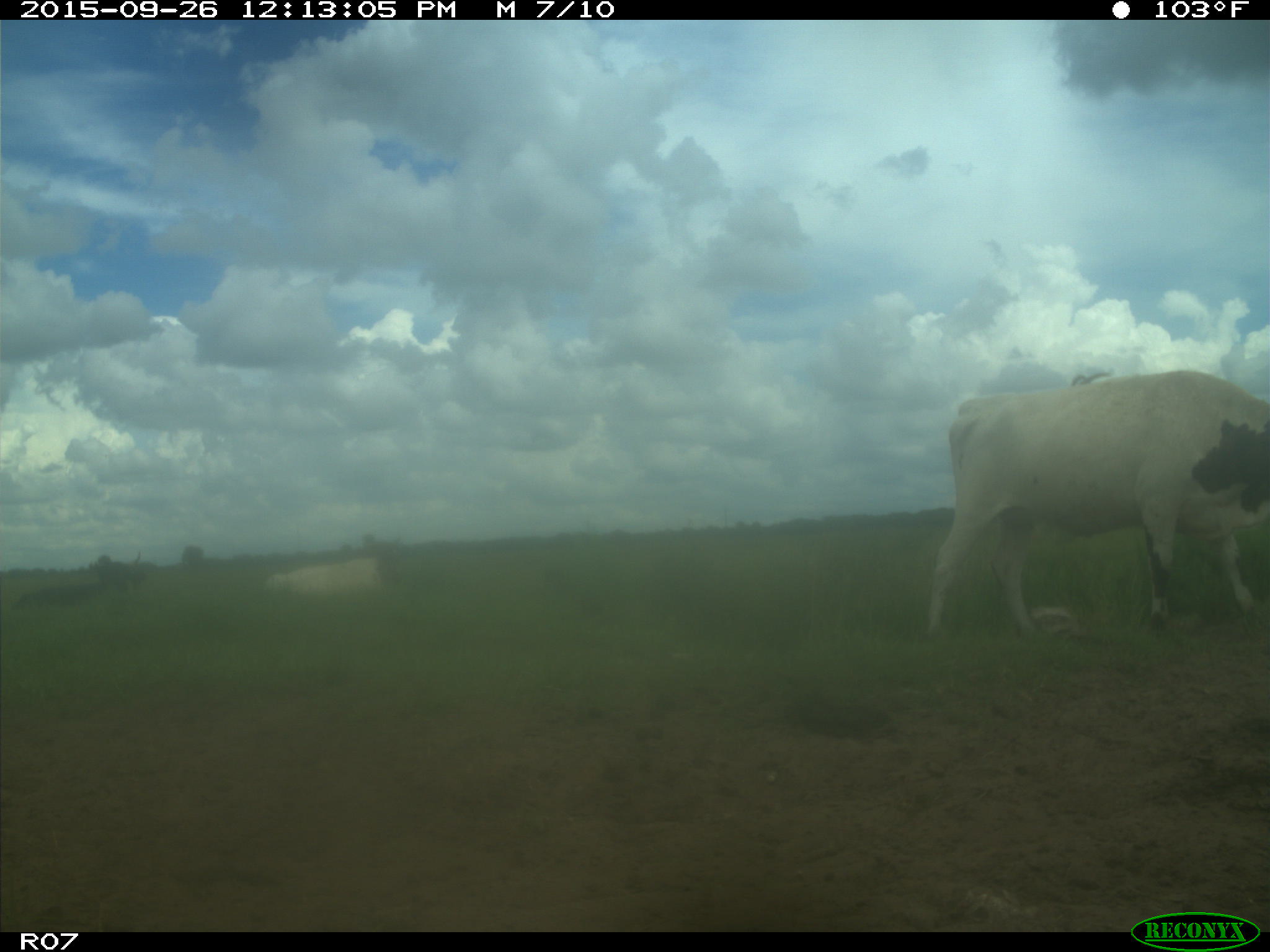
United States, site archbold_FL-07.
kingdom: Animalia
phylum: Chordata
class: Mammalia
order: Artiodactyla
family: Bovidae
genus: Bos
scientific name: Bos taurus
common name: domestic cow